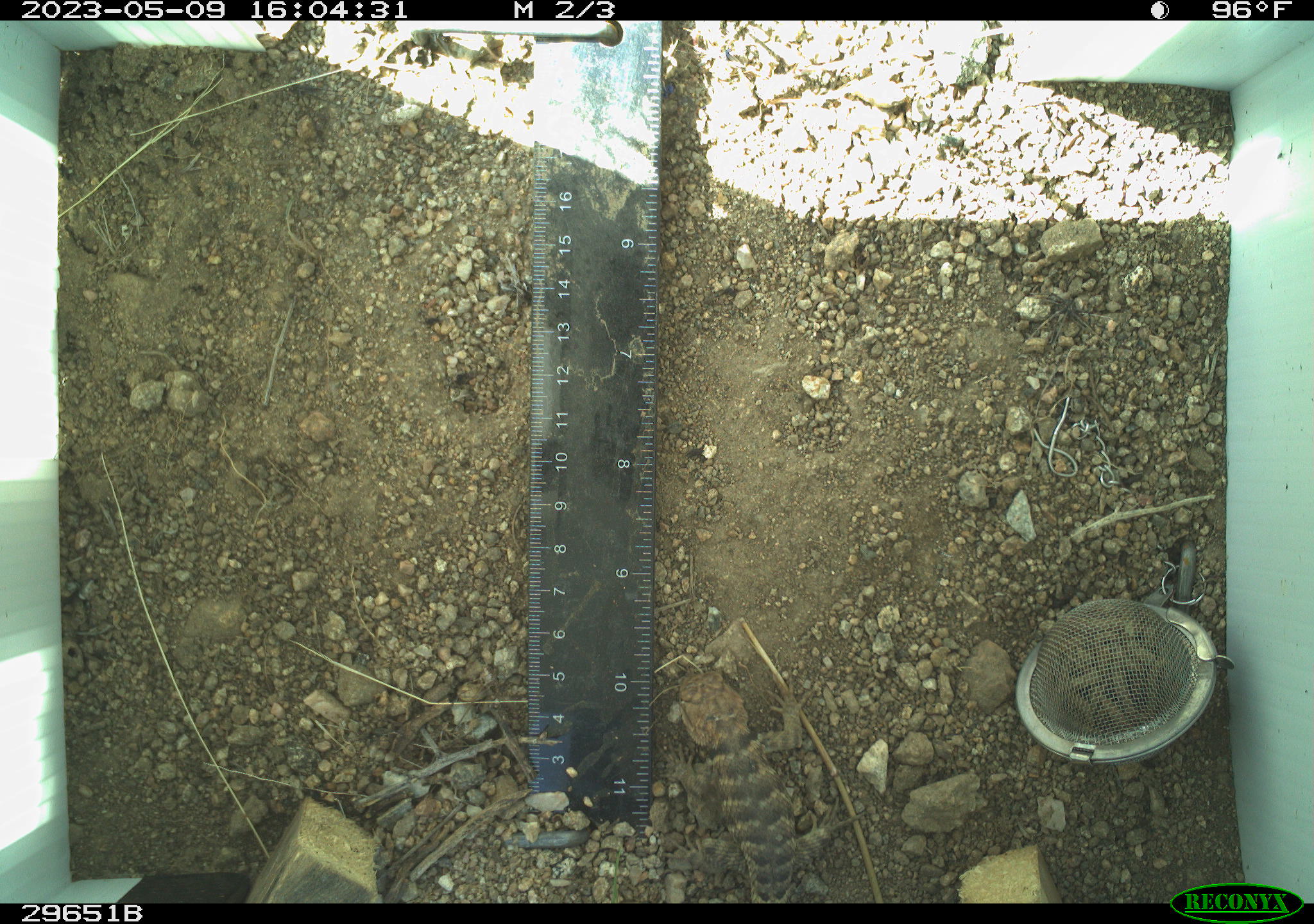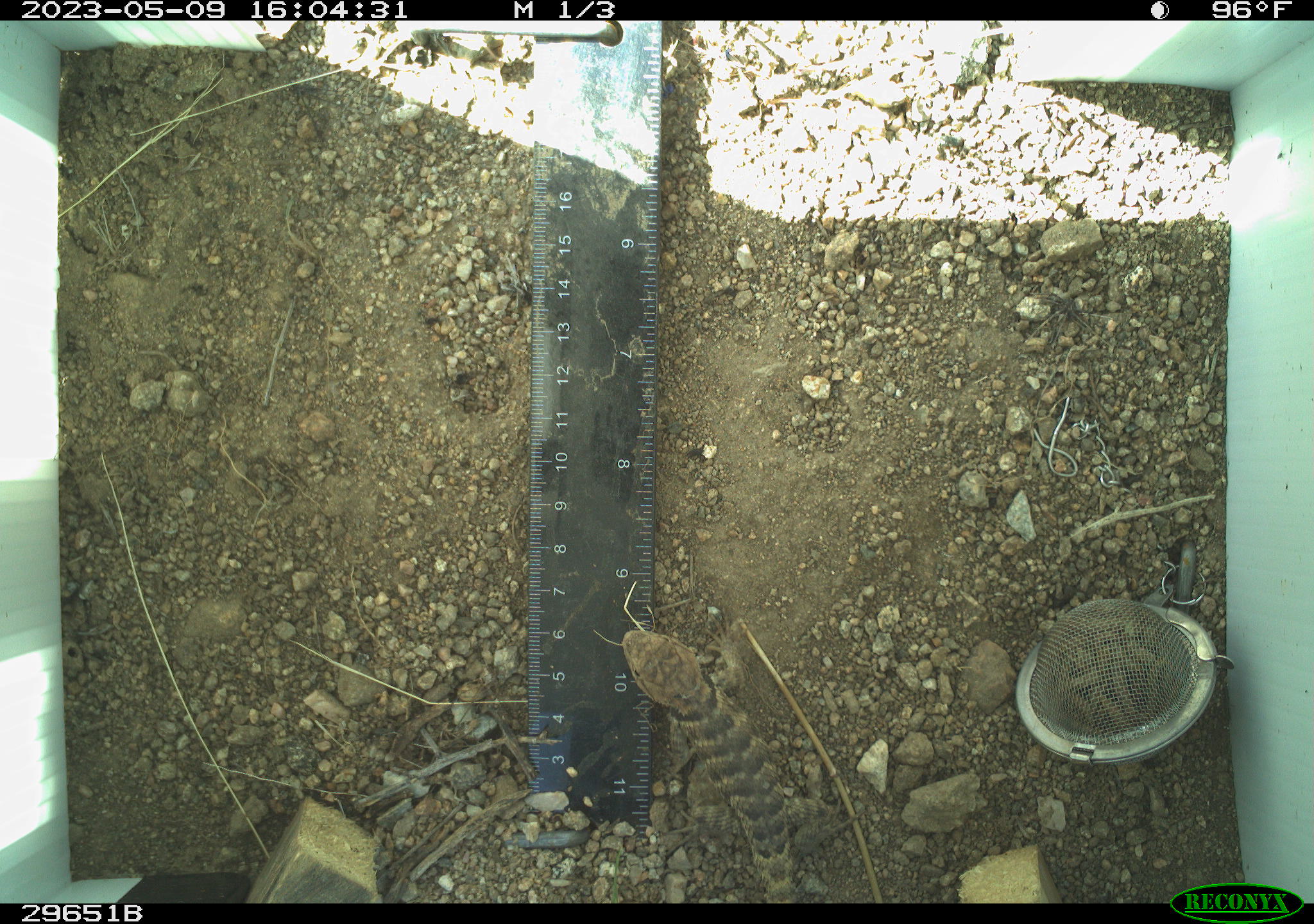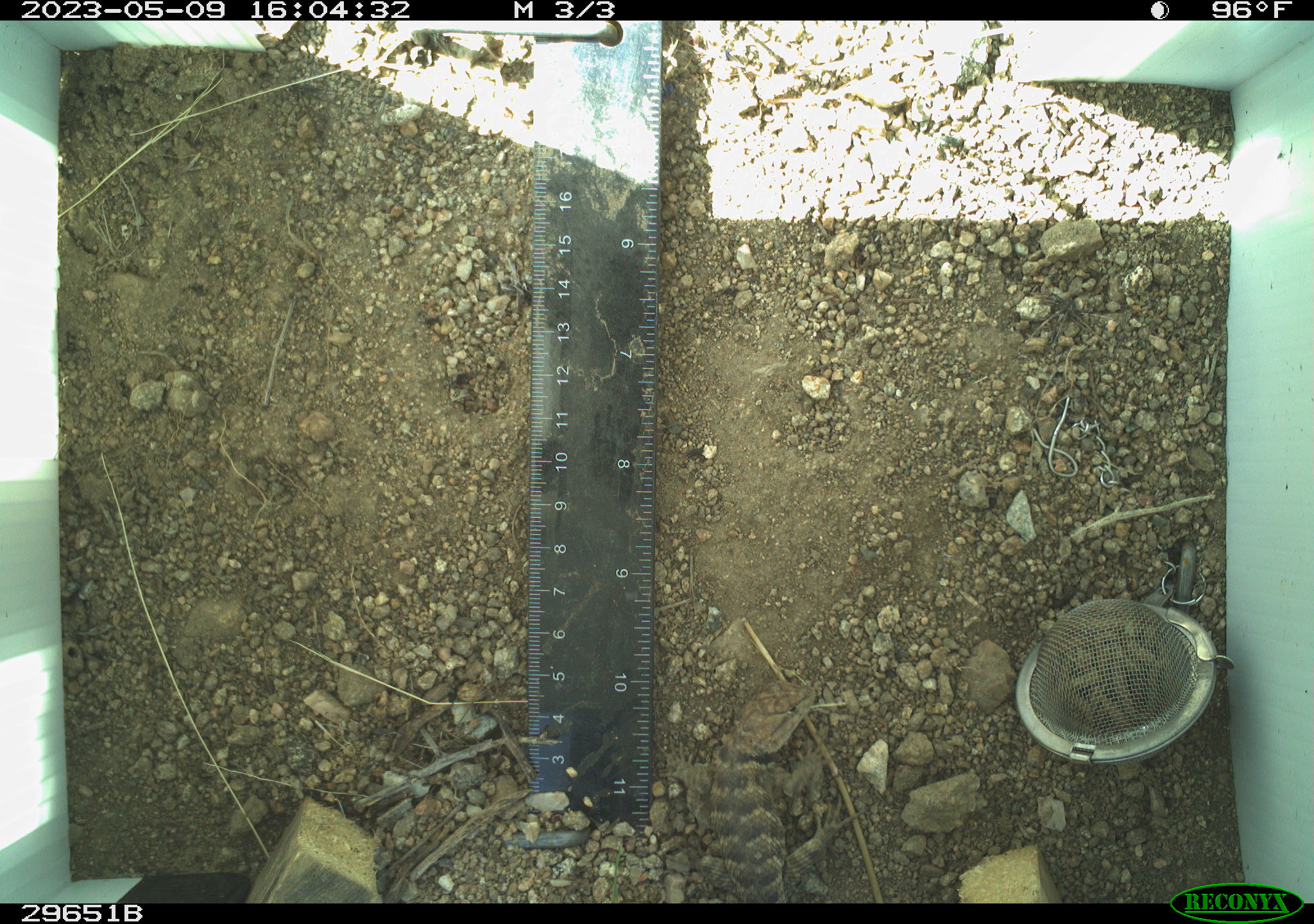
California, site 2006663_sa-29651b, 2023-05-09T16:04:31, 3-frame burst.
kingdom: Animalia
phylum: Chordata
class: Reptilia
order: Squamata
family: Phrynosomatidae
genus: Sceloporus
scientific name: Sceloporus uniformis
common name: yellow-backed spiny lizard